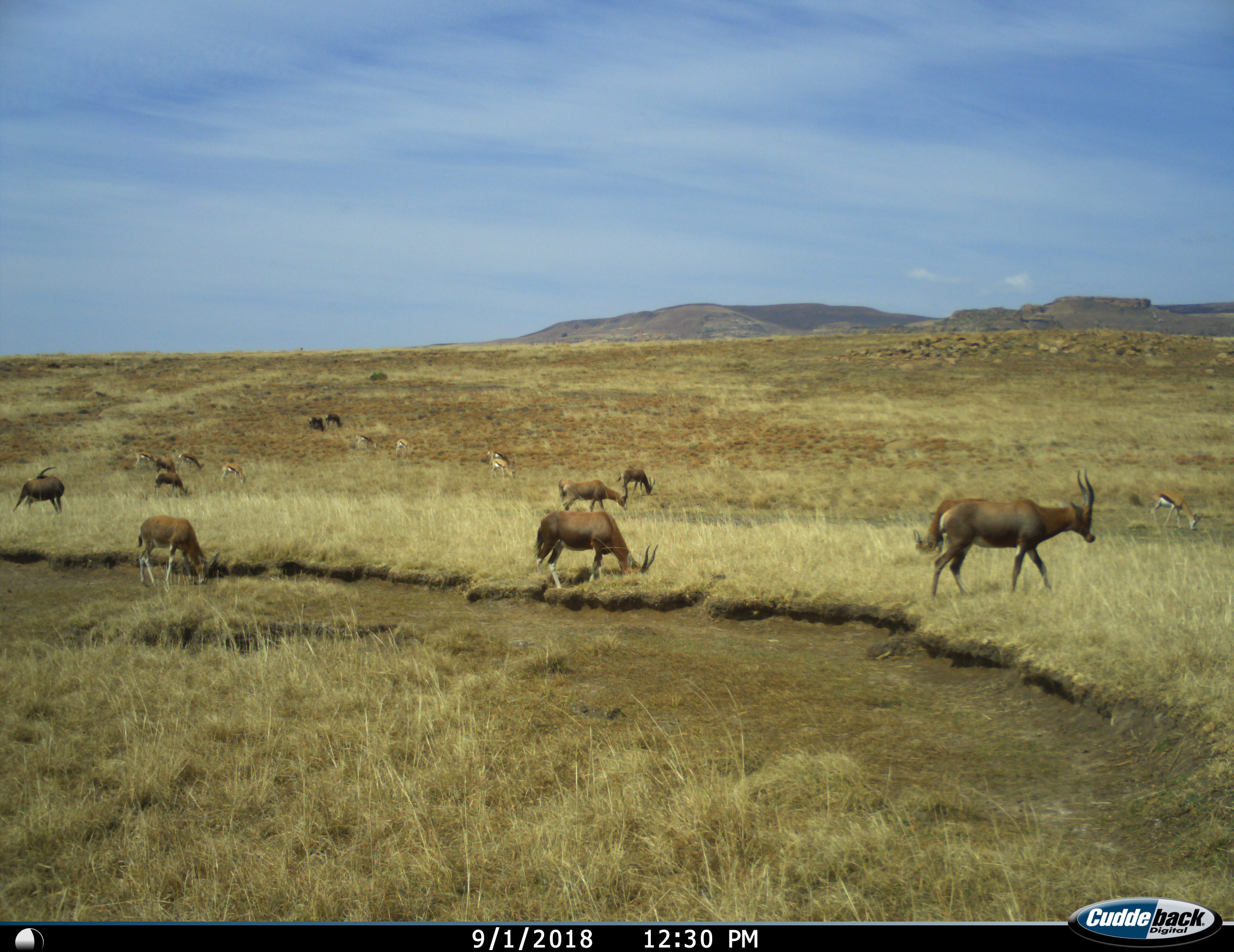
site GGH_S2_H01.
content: unidentified animal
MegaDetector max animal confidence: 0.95